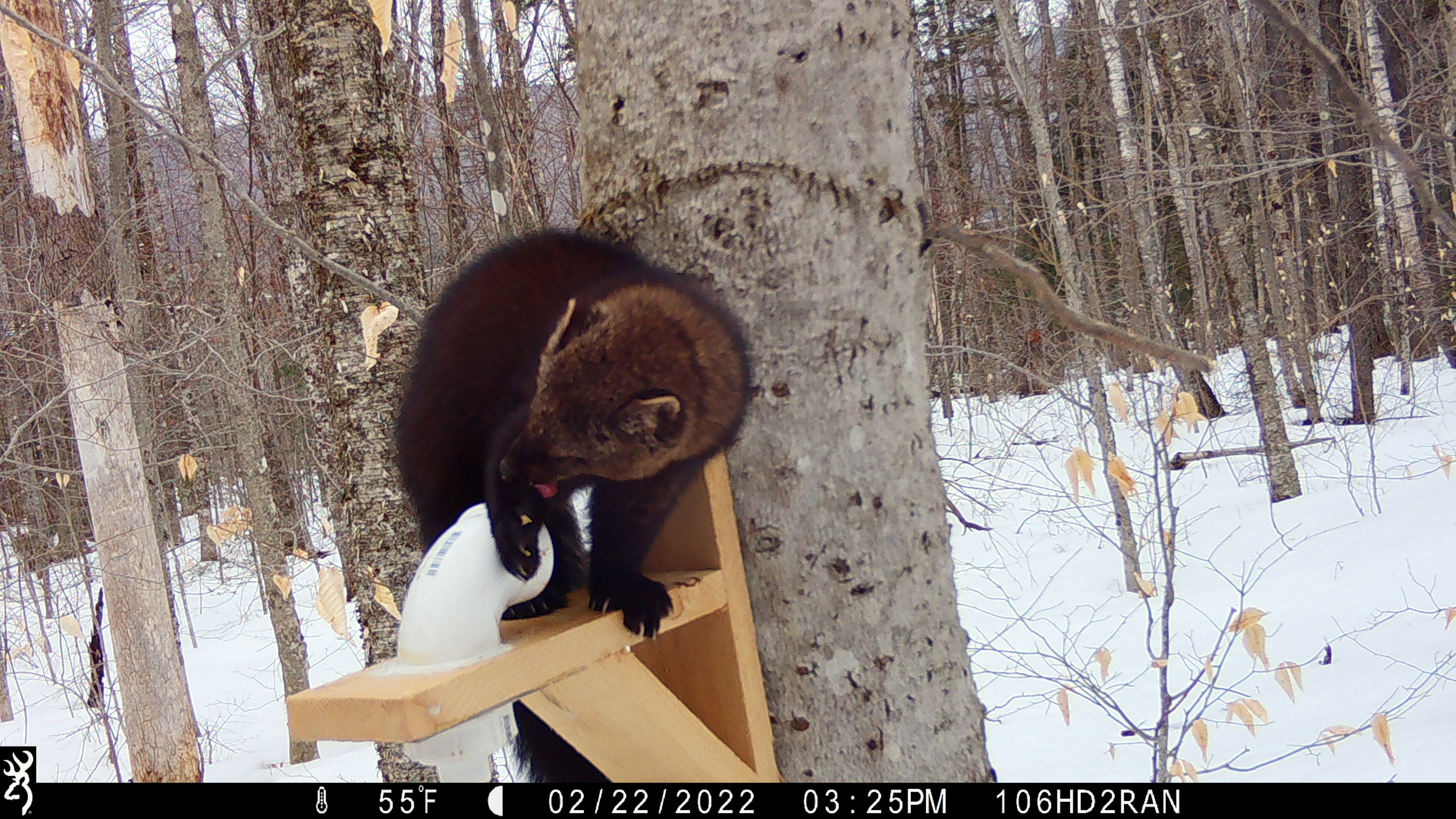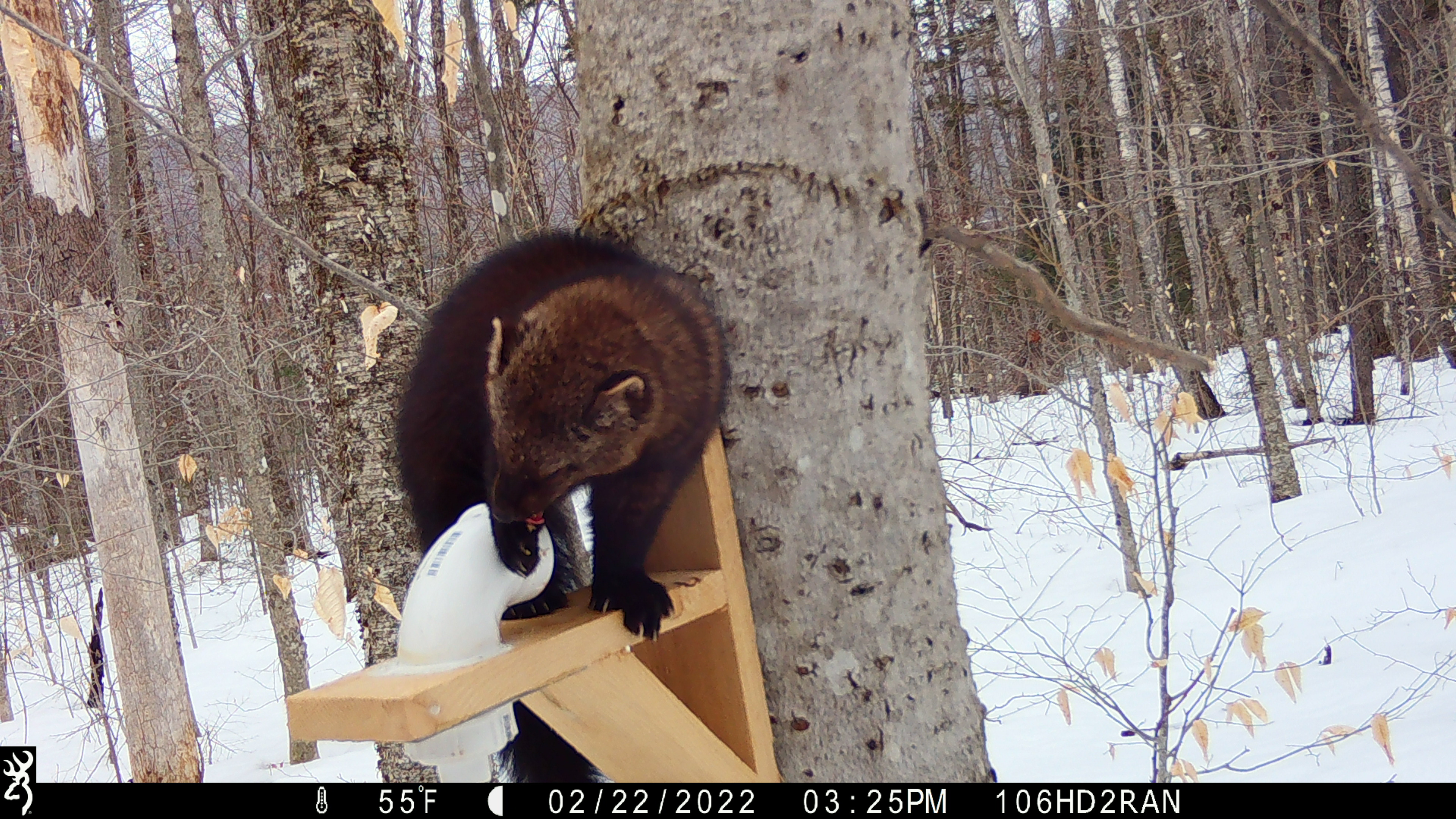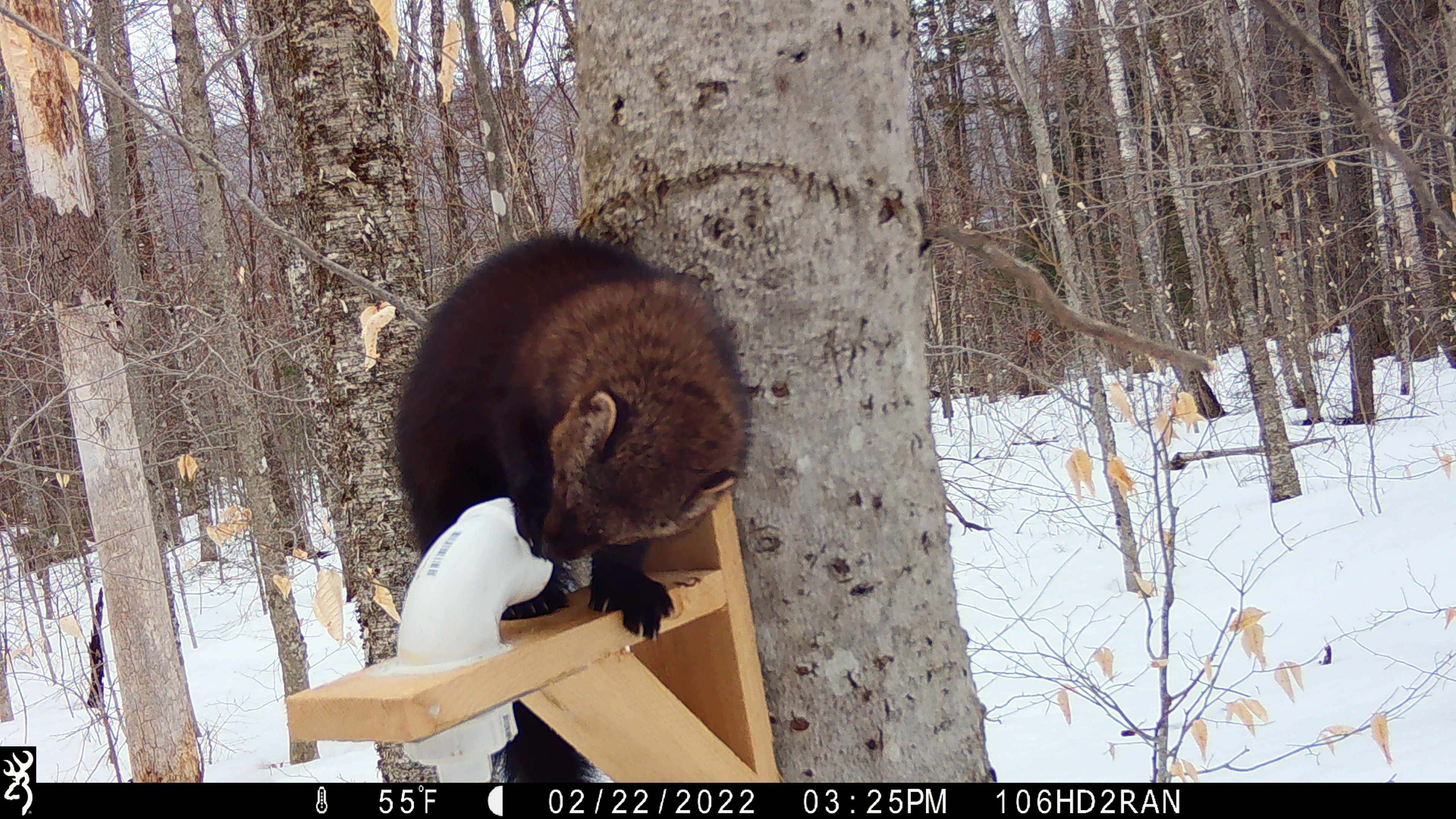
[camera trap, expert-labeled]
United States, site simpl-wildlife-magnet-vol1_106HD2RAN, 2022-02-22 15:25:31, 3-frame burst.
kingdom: Animalia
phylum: Chordata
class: Mammalia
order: Carnivora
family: Mustelidae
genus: Pekania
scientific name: Pekania pennanti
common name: fisher